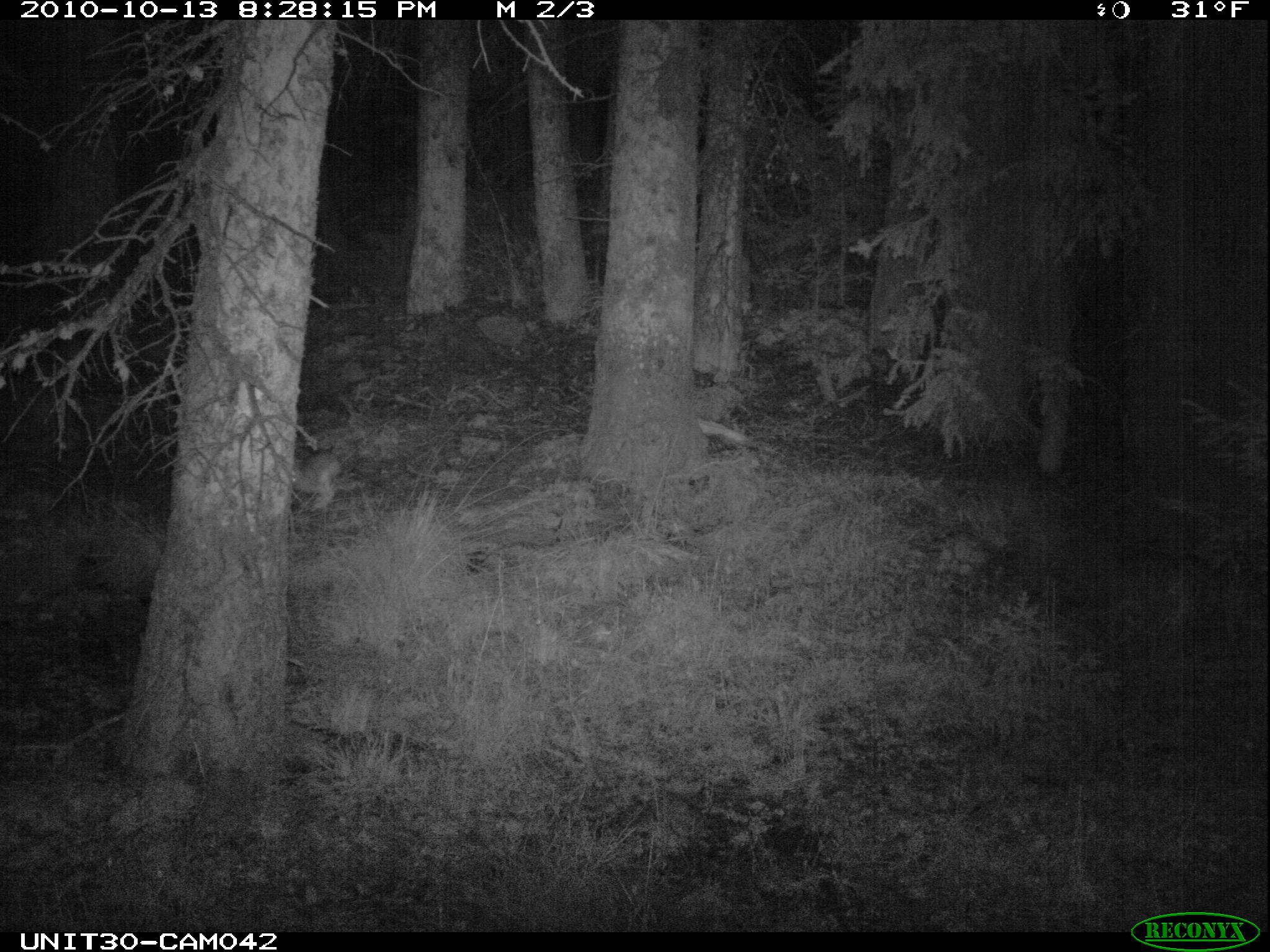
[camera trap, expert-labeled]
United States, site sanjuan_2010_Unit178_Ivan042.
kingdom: Animalia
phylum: Chordata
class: Mammalia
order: Lagomorpha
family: Leporidae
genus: Lepus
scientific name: Lepus americanus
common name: snowshoe hare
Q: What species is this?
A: Lepus americanus (snowshoe hare).